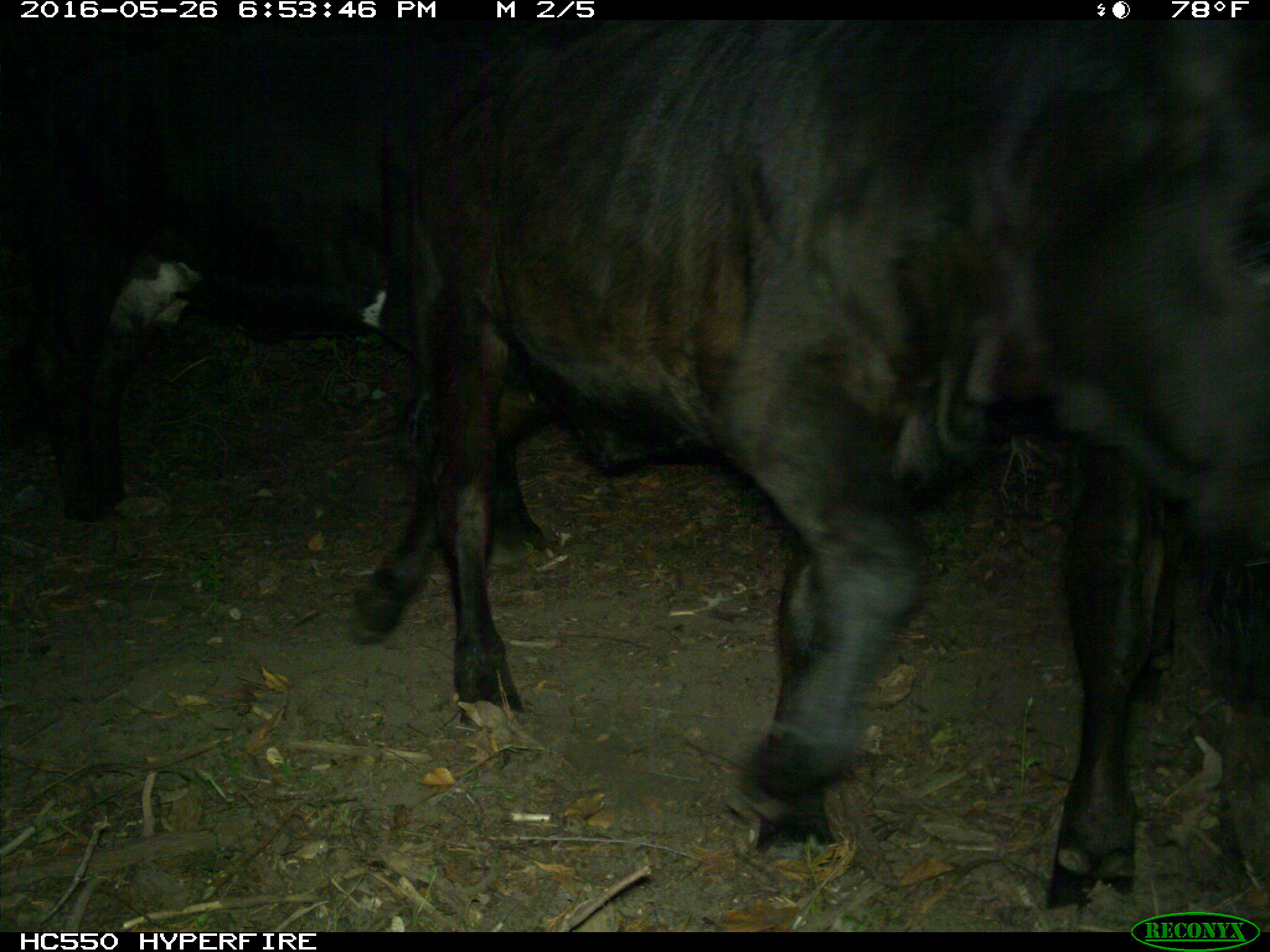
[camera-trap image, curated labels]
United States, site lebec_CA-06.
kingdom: Animalia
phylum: Chordata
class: Mammalia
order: Artiodactyla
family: Bovidae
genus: Bos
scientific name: Bos taurus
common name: domestic cow